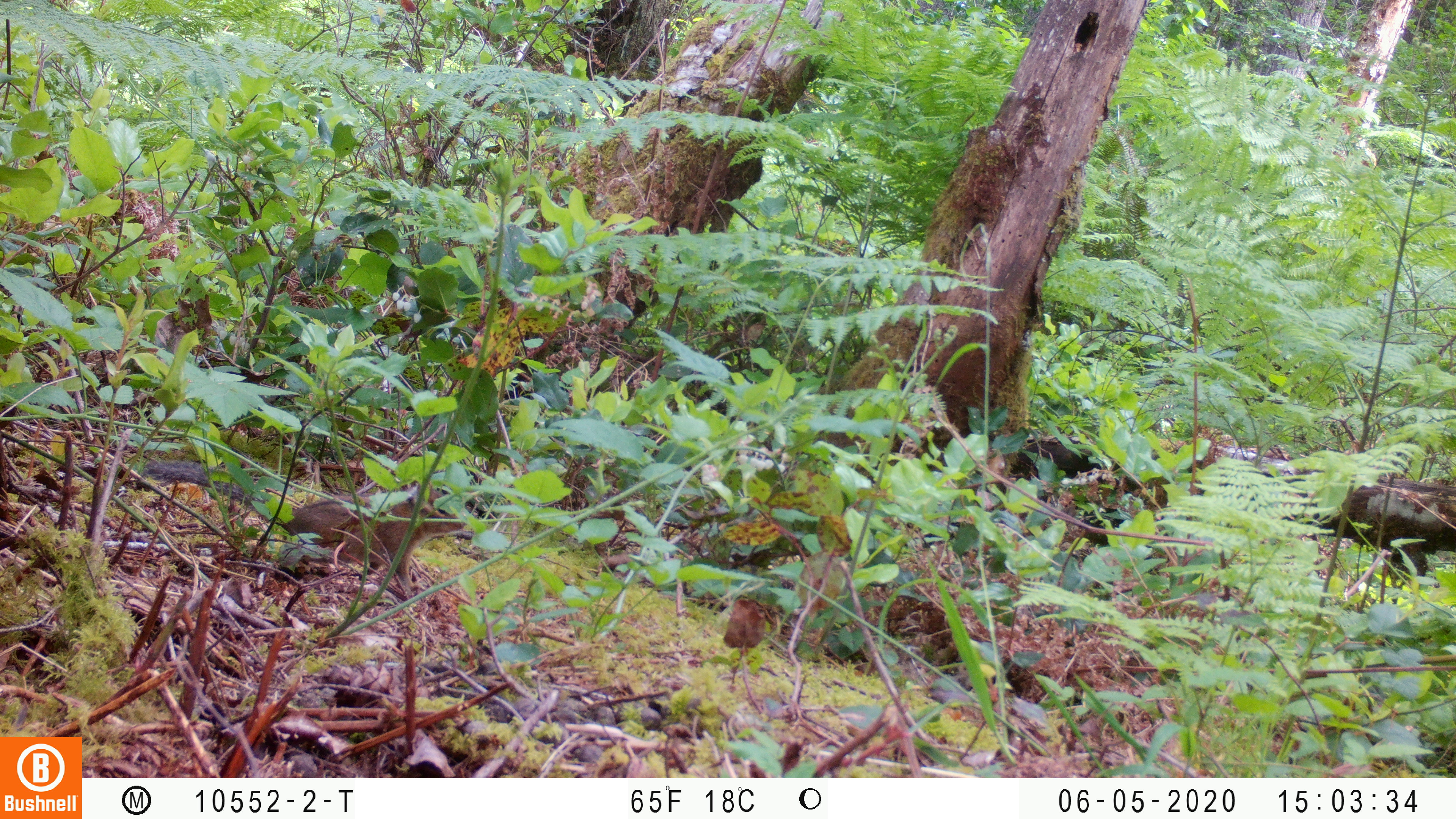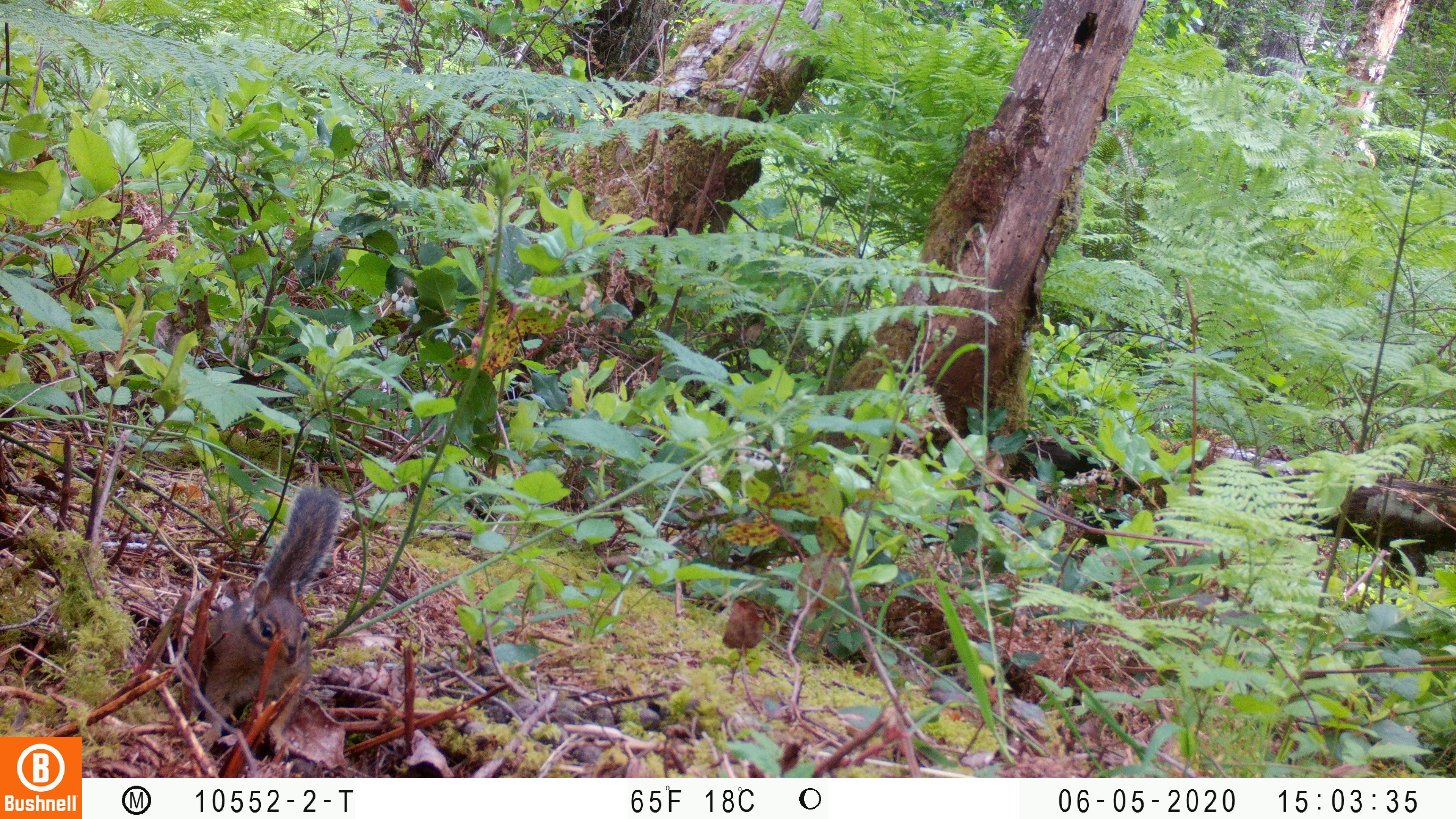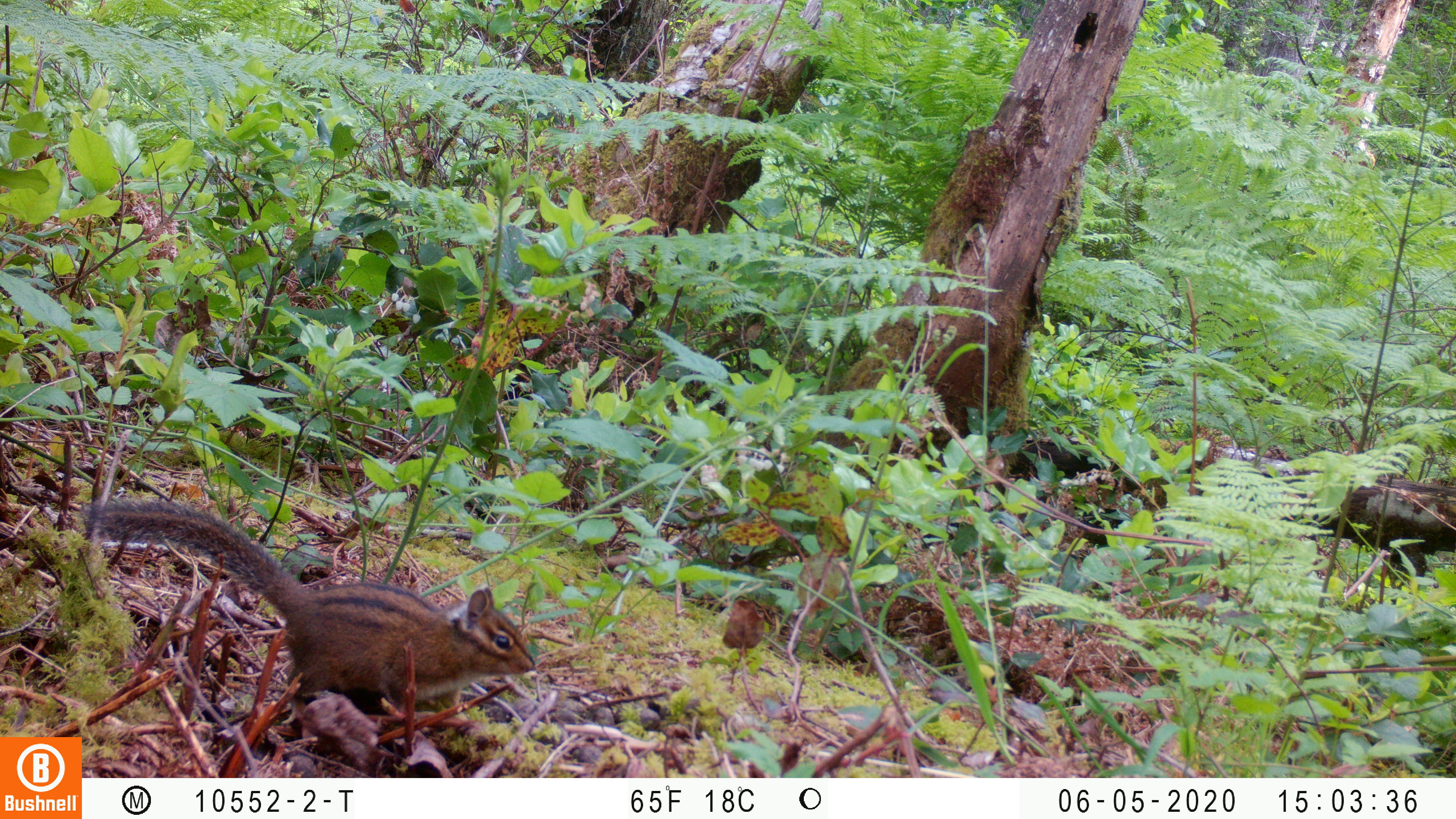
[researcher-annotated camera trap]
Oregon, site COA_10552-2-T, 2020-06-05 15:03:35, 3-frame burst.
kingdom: Animalia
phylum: Chordata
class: Mammalia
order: Rodentia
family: Sciuridae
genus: Neotamias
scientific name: Neotamias townsendii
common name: townsend's chipmunk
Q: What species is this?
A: Townsend's chipmunk (Neotamias townsendii).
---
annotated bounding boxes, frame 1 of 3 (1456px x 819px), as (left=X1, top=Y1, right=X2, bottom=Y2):
townsend's chipmunk: (left=137, top=450, right=468, bottom=595)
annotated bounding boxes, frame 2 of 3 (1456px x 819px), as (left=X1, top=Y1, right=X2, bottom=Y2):
townsend's chipmunk: (left=163, top=478, right=349, bottom=757)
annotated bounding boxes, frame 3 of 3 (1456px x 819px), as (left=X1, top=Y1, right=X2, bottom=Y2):
townsend's chipmunk: (left=76, top=490, right=546, bottom=721)